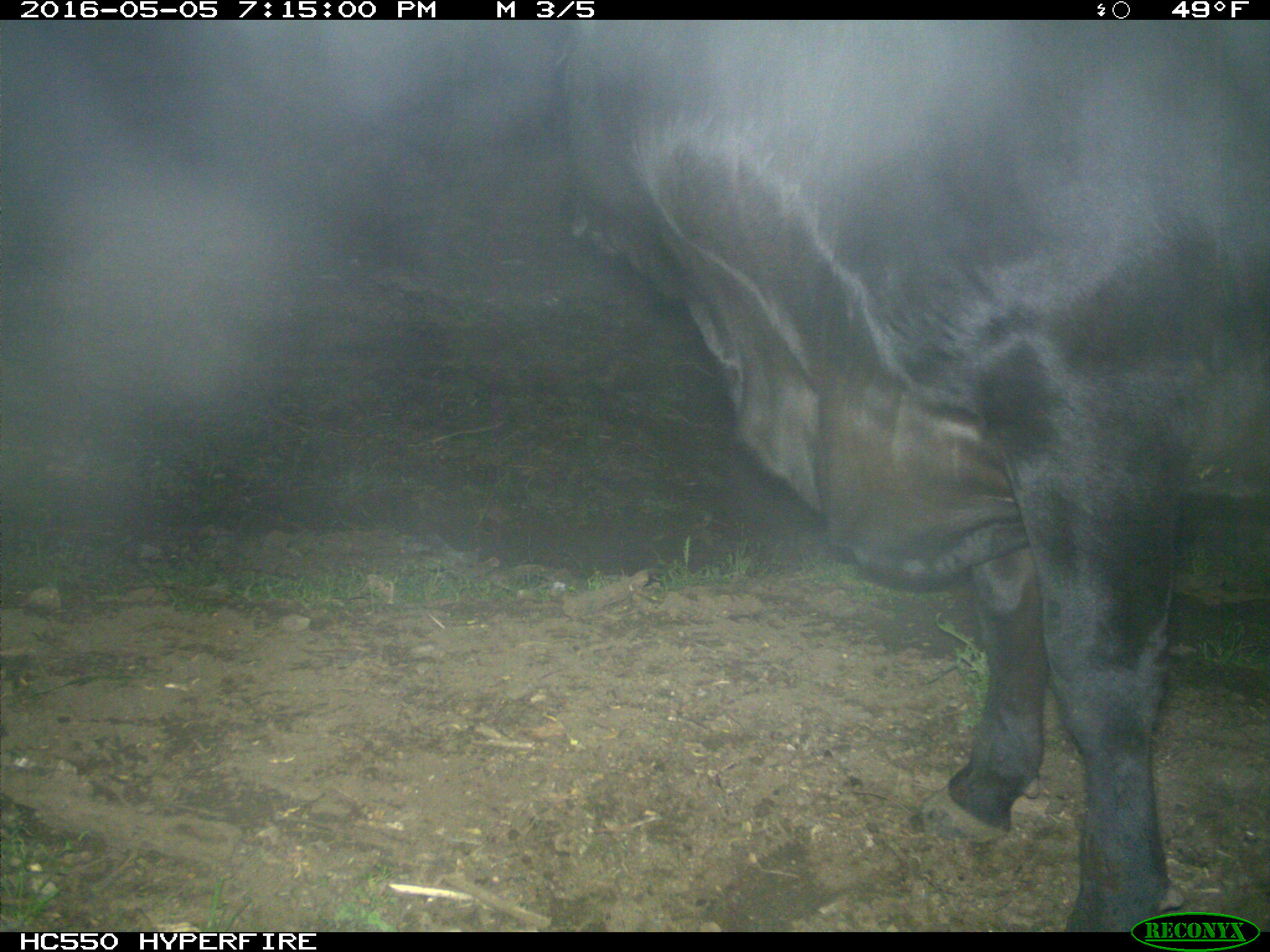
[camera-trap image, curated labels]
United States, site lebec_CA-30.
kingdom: Animalia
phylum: Chordata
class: Mammalia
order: Artiodactyla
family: Bovidae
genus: Bos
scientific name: Bos taurus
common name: domestic cow